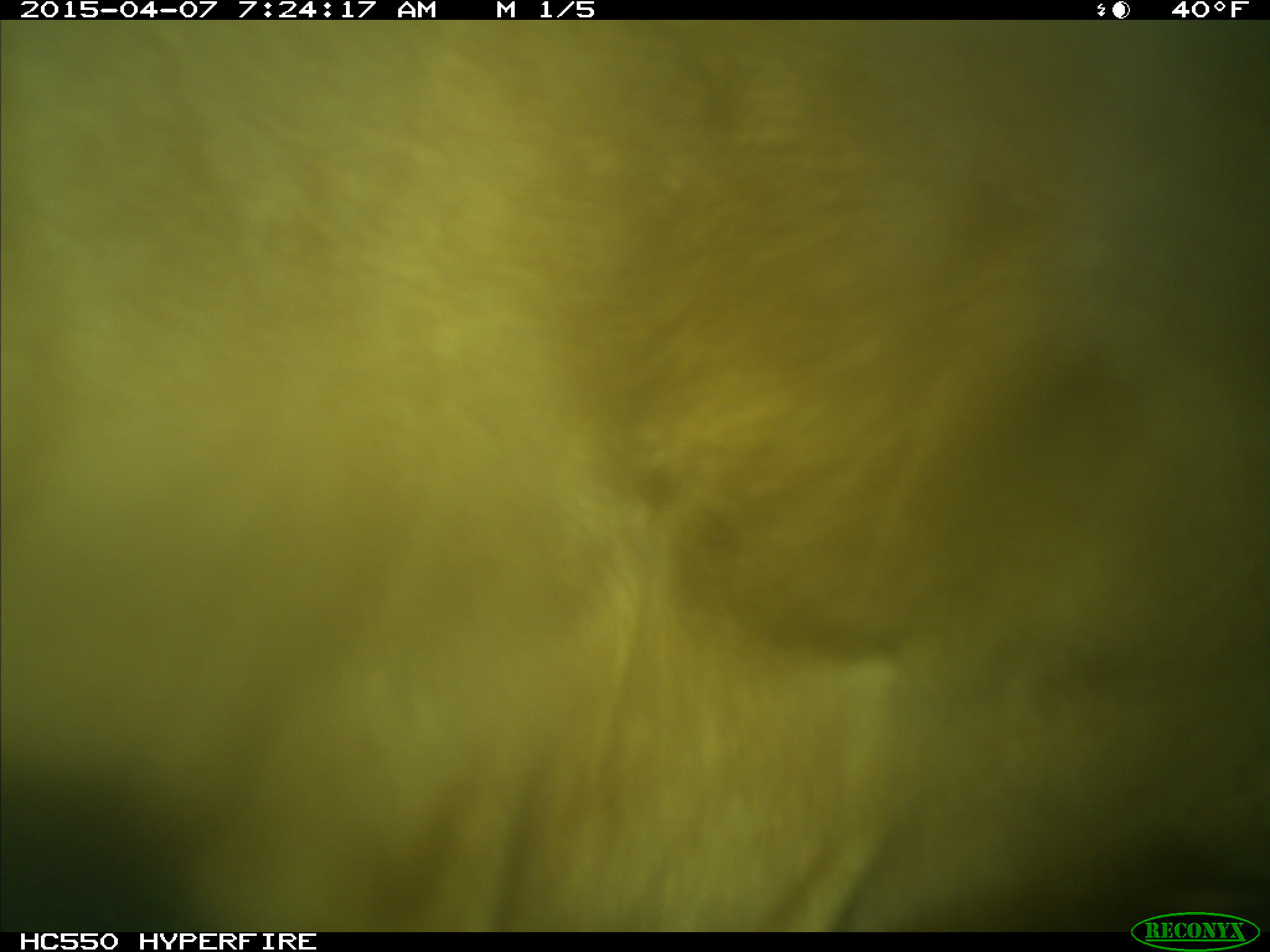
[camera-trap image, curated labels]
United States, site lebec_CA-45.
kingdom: Animalia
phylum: Chordata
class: Mammalia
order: Artiodactyla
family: Bovidae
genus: Bos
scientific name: Bos taurus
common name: domestic cow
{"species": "Bos taurus (domestic cow)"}